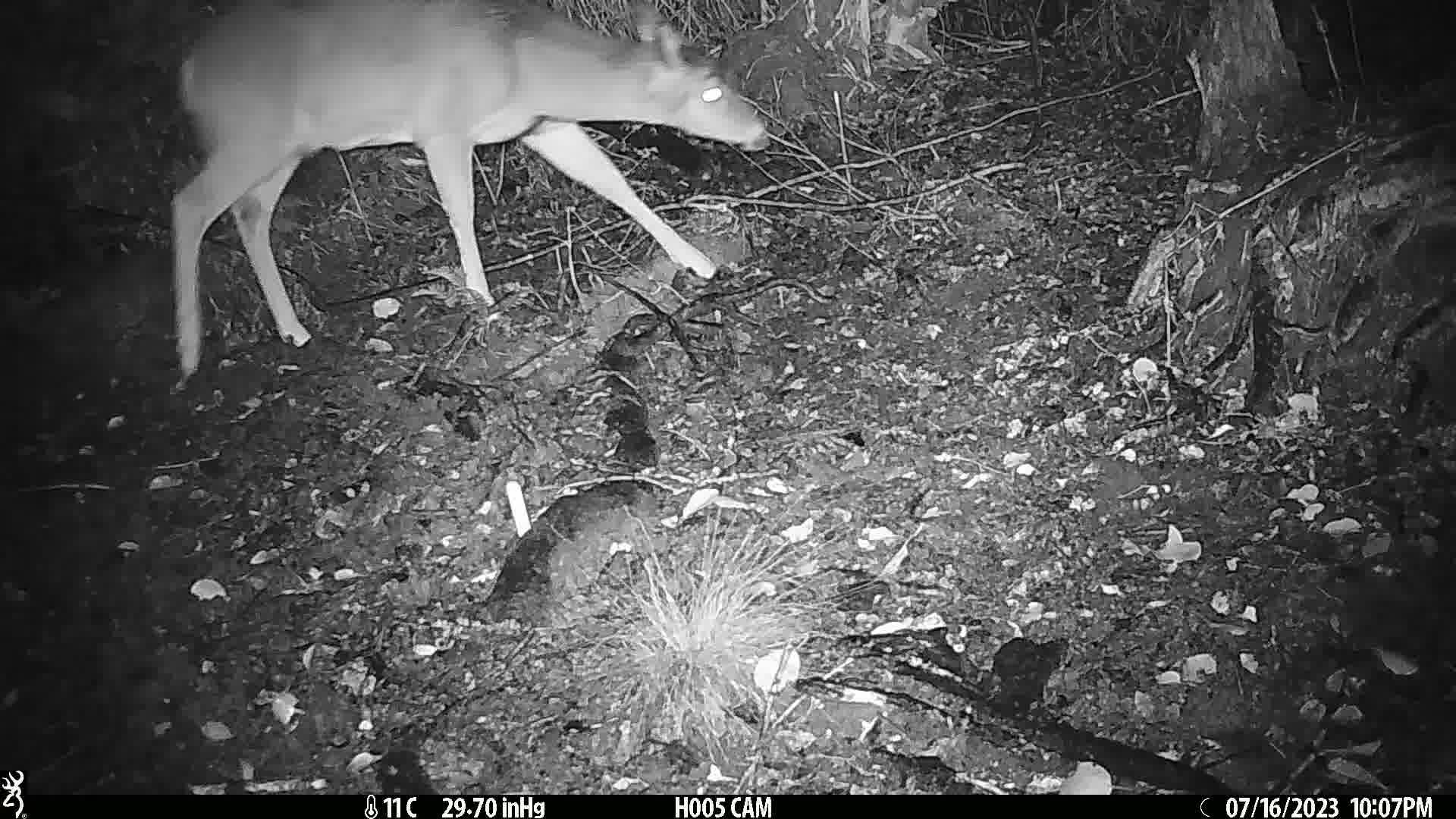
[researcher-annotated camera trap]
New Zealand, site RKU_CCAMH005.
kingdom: Animalia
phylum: Chordata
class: Mammalia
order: Artiodactyla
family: Cervidae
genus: Odocoileus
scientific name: Odocoileus virginianus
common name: white-tailed deer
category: white tailed deer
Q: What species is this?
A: White tailed deer (white-tailed deer) (Odocoileus virginianus).